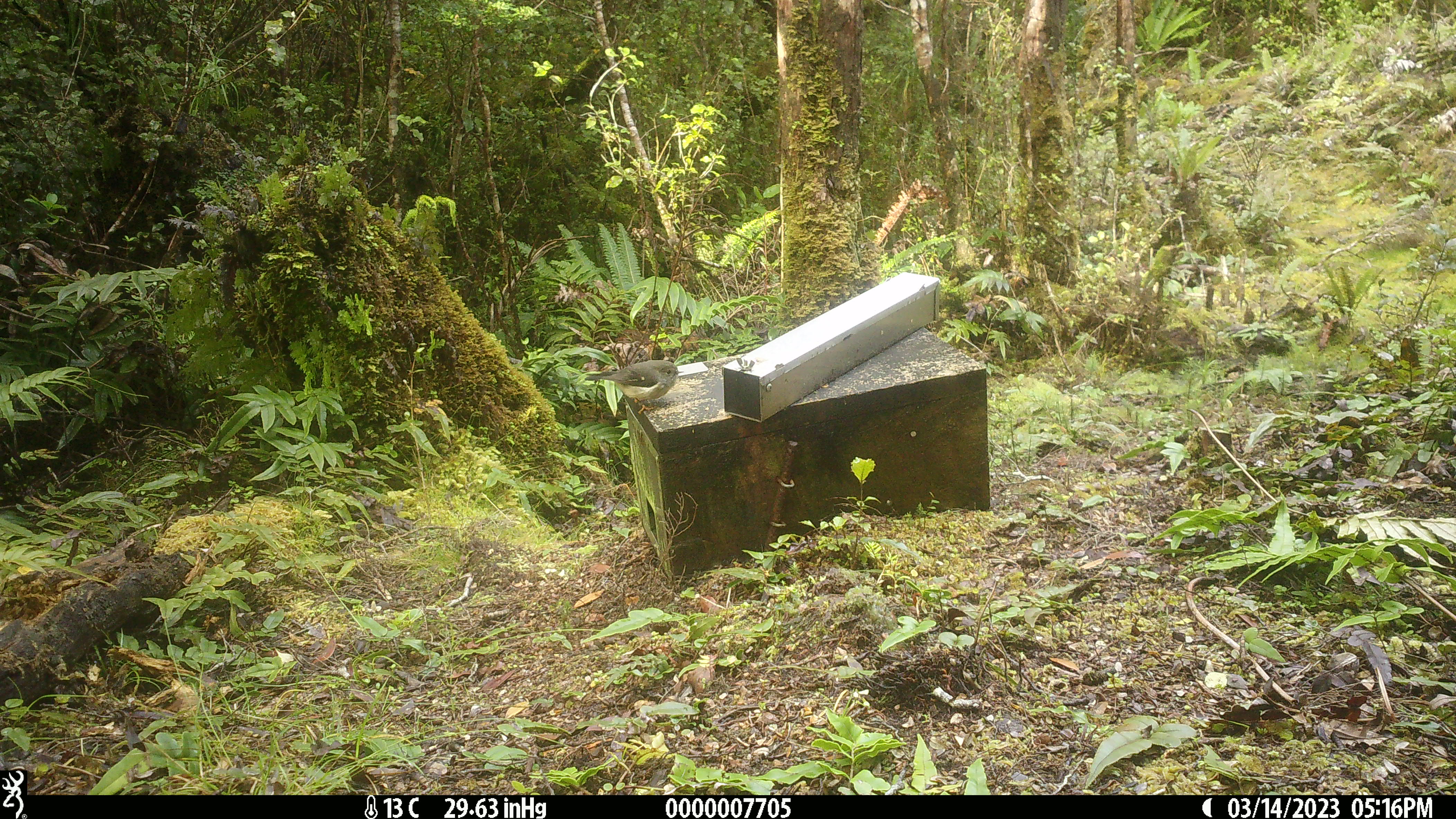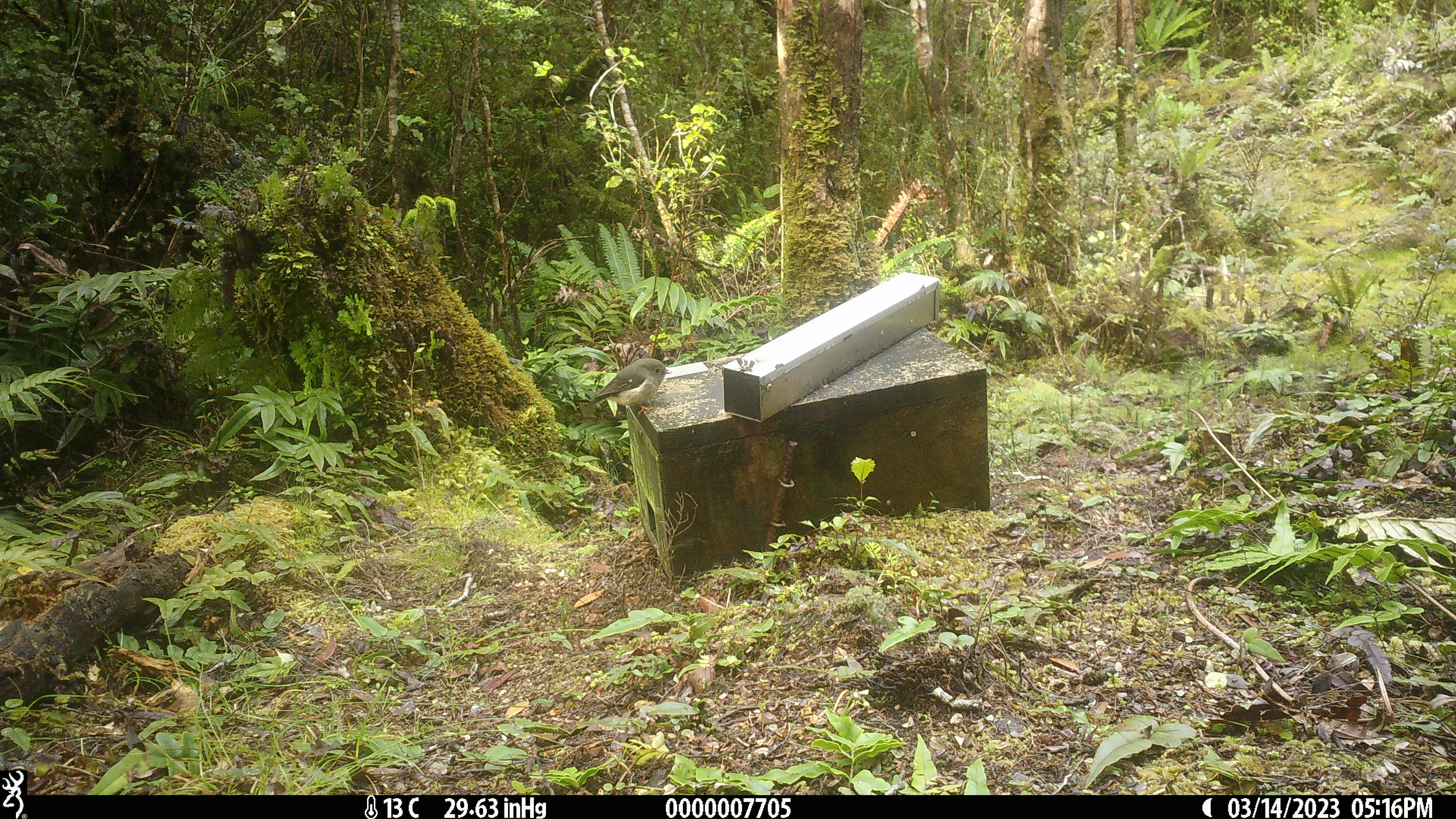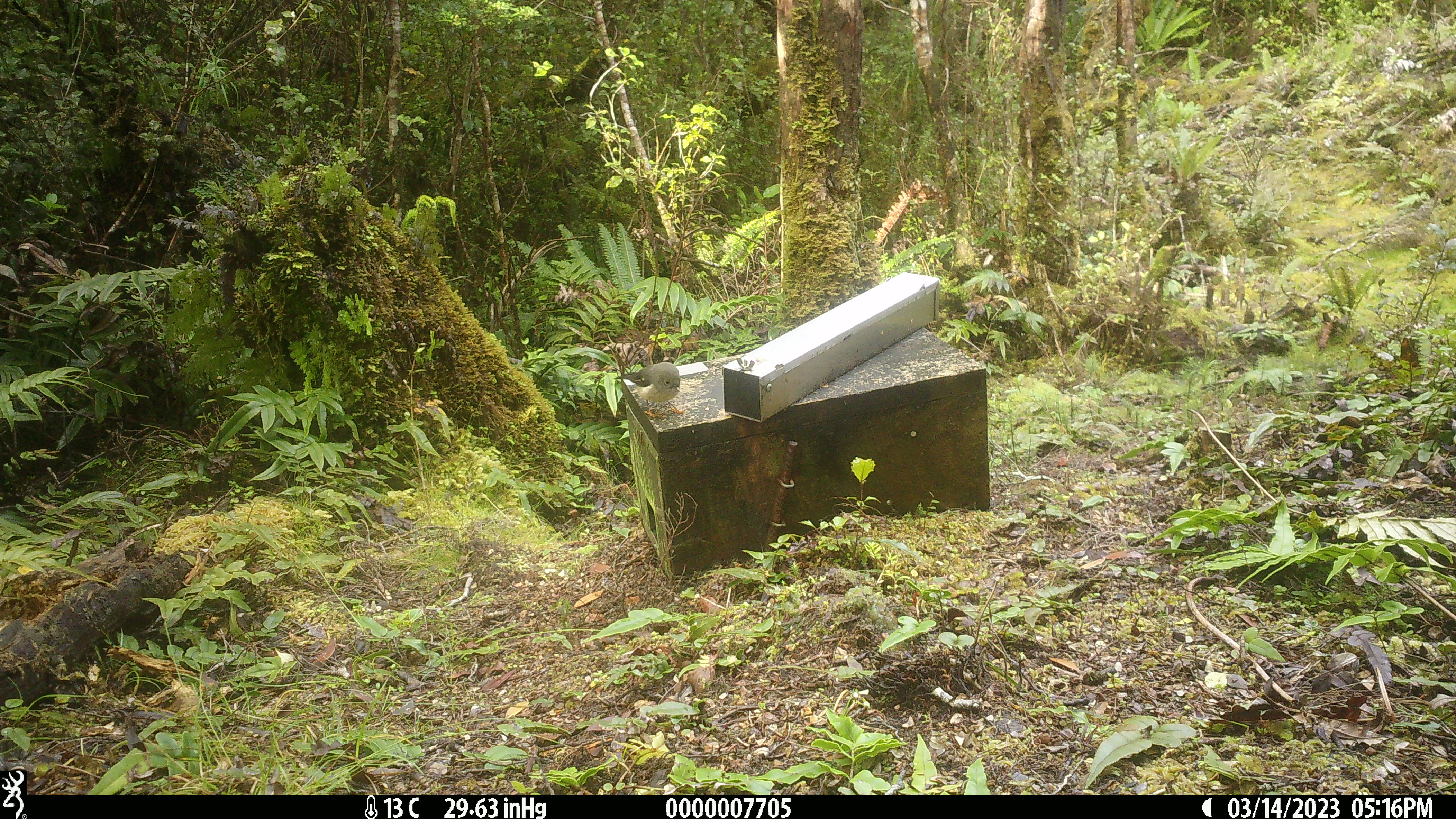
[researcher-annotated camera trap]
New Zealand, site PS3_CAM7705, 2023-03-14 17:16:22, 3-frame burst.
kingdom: Animalia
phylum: Chordata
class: Aves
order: Passeriformes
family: Petroicidae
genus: Petroica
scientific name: Petroica macrocephala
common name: tomtit